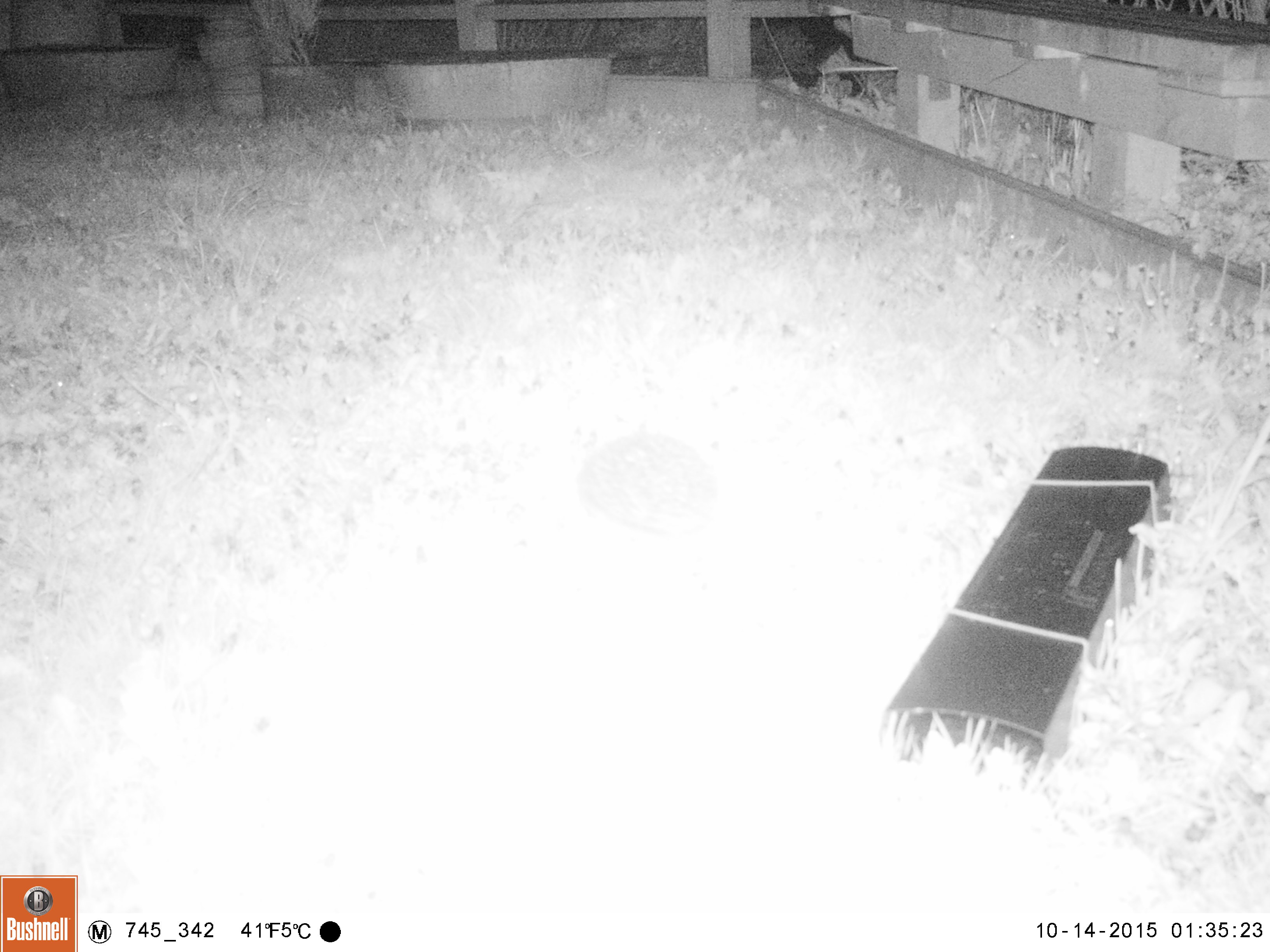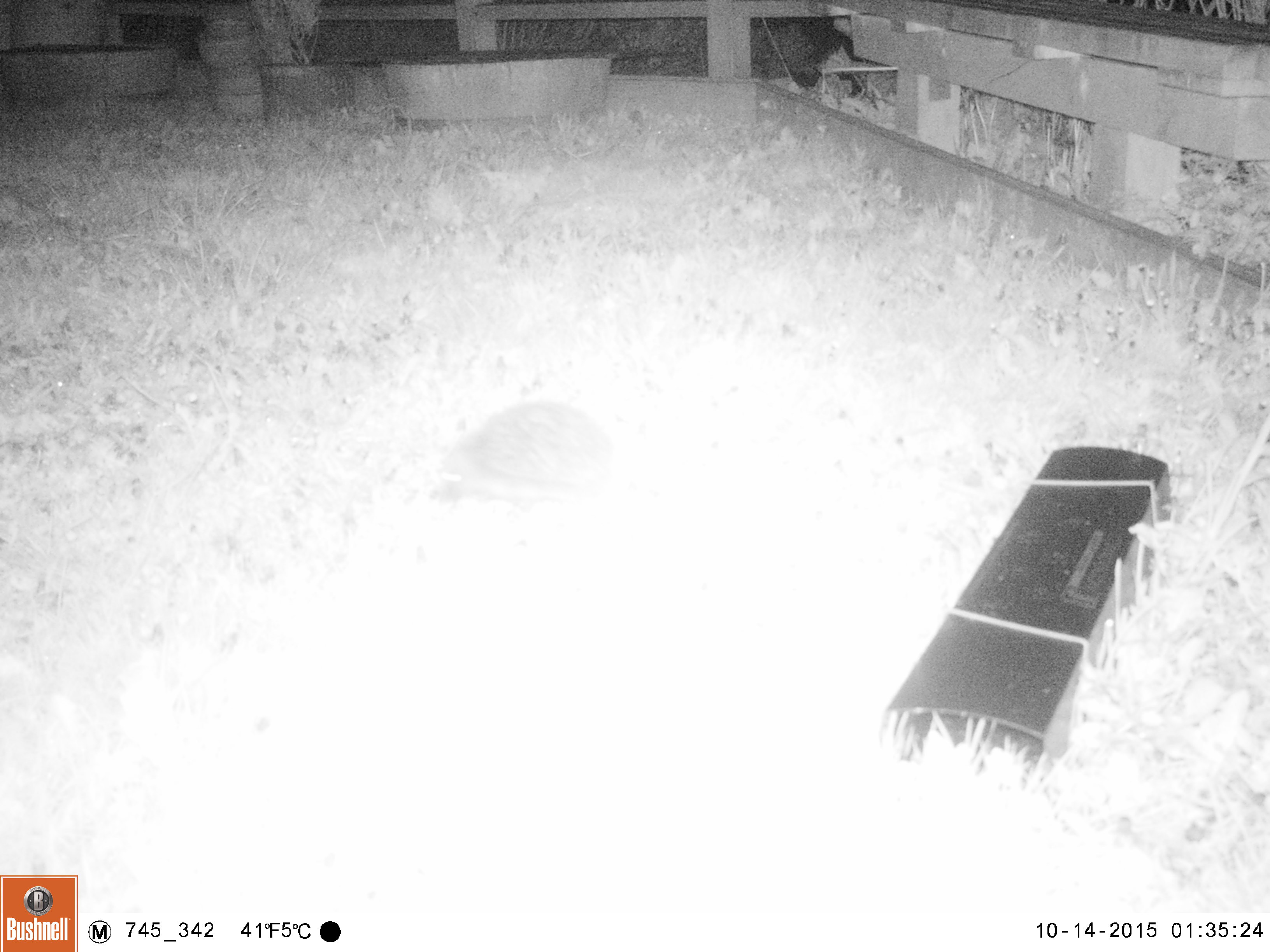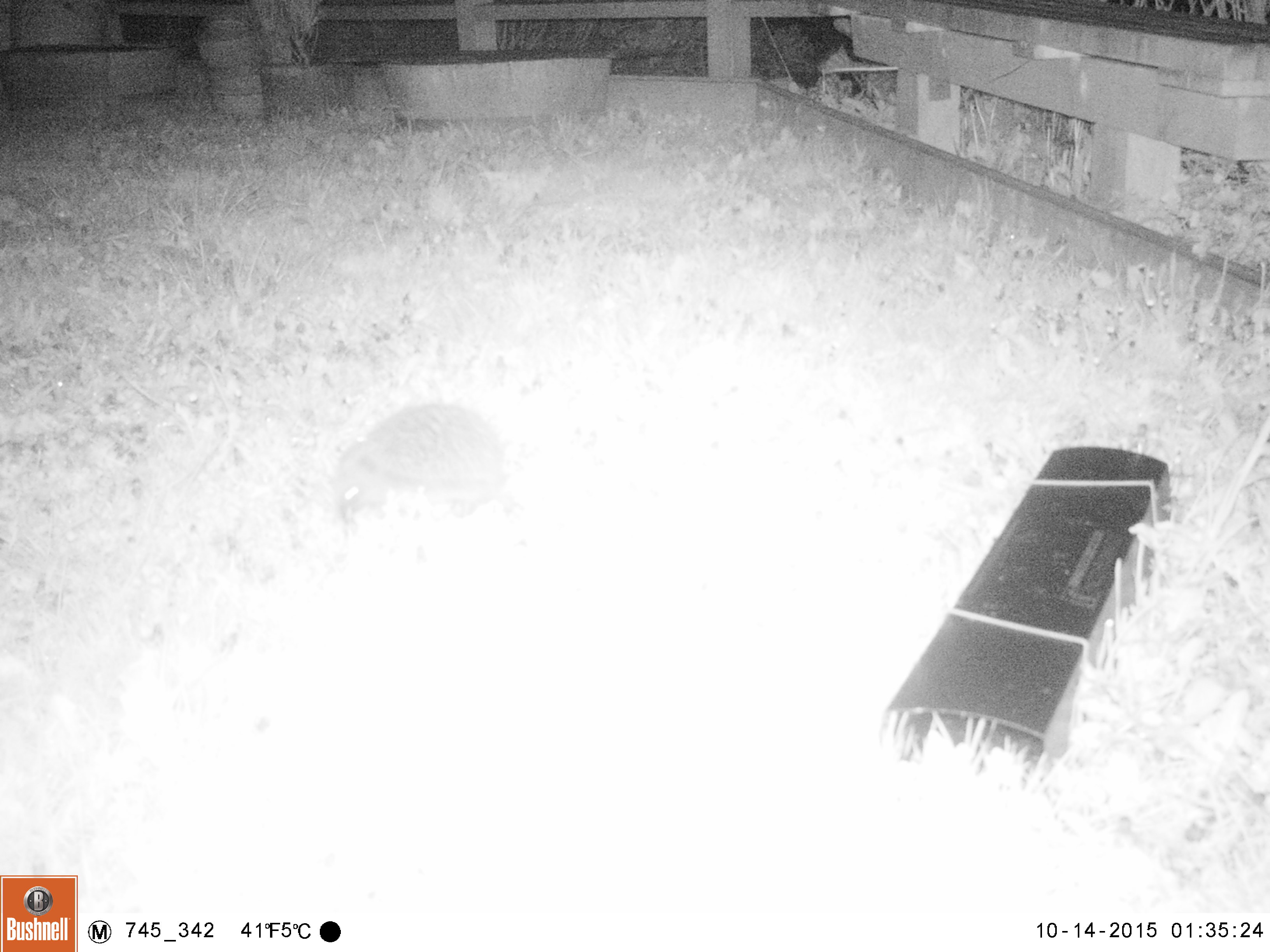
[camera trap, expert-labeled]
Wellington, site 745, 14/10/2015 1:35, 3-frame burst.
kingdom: Animalia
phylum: Chordata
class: Mammalia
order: Eulipotyphla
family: Erinaceidae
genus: Erinaceus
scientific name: Erinaceus europaeus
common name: hedgehog